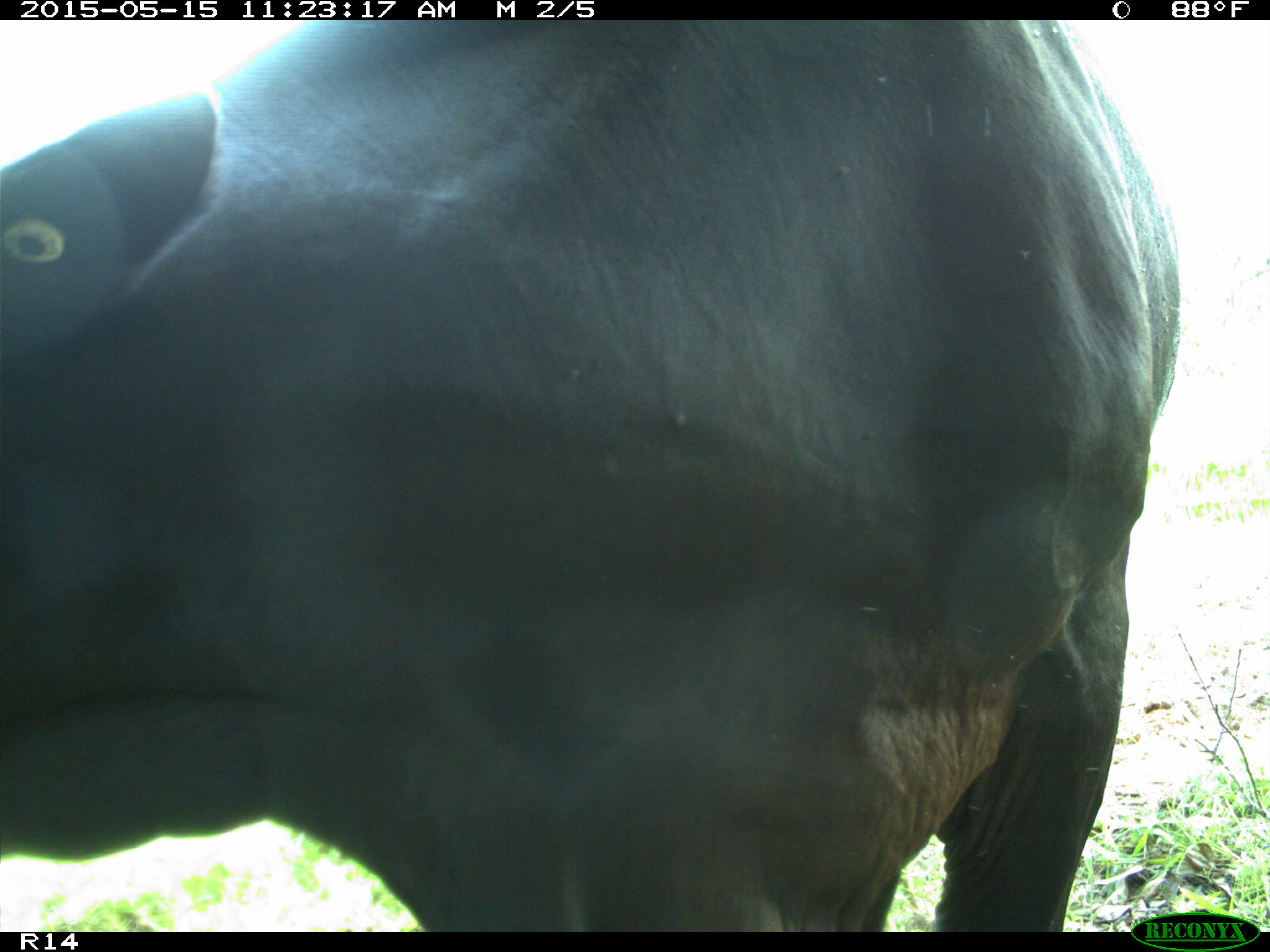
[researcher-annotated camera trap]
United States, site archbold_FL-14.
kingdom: Animalia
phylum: Chordata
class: Mammalia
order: Artiodactyla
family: Bovidae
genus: Bos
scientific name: Bos taurus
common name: domestic cow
Bos taurus (domestic cow).